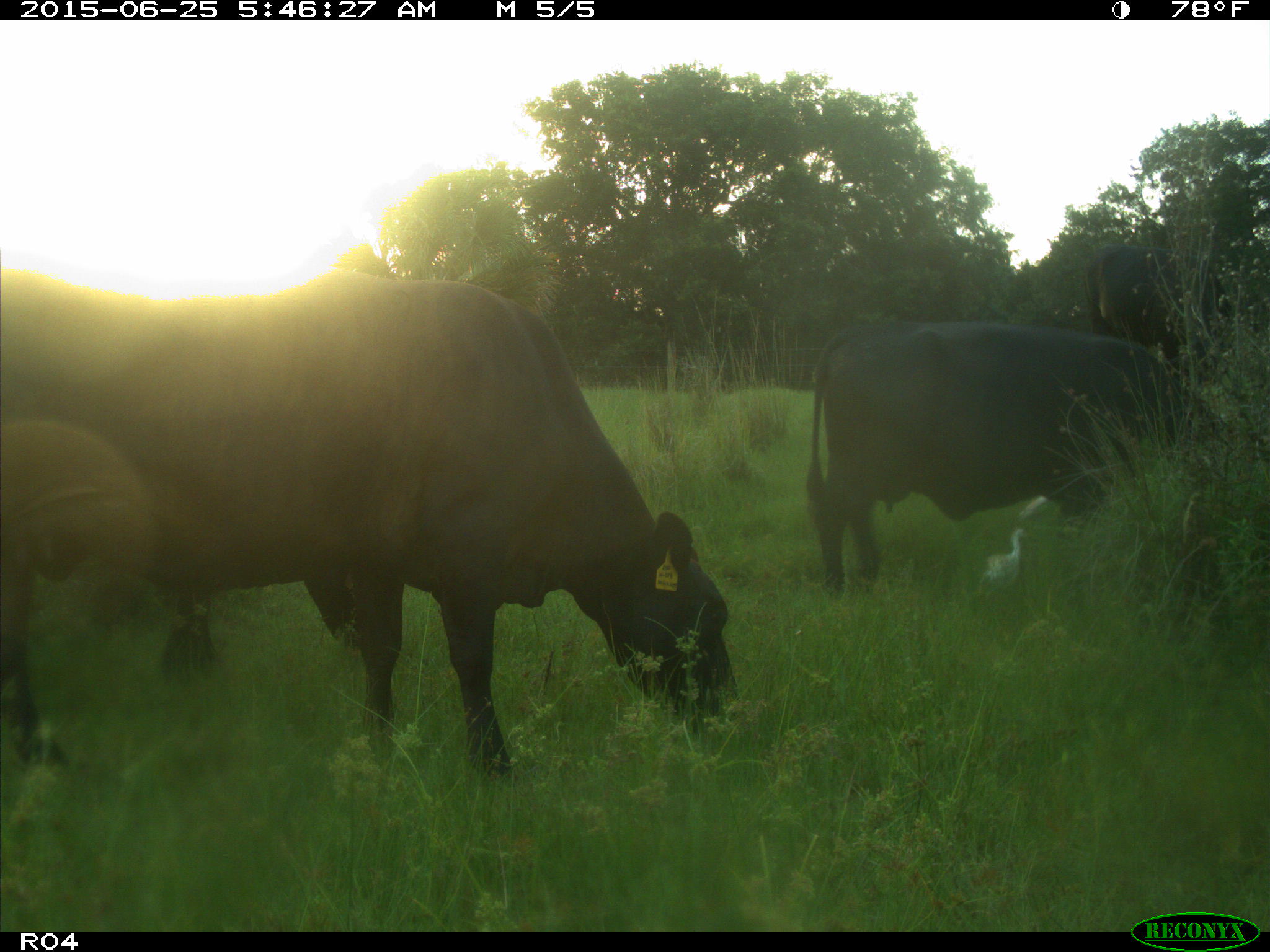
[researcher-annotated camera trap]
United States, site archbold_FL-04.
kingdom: Animalia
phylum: Chordata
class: Mammalia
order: Artiodactyla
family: Bovidae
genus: Bos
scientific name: Bos taurus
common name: domestic cow